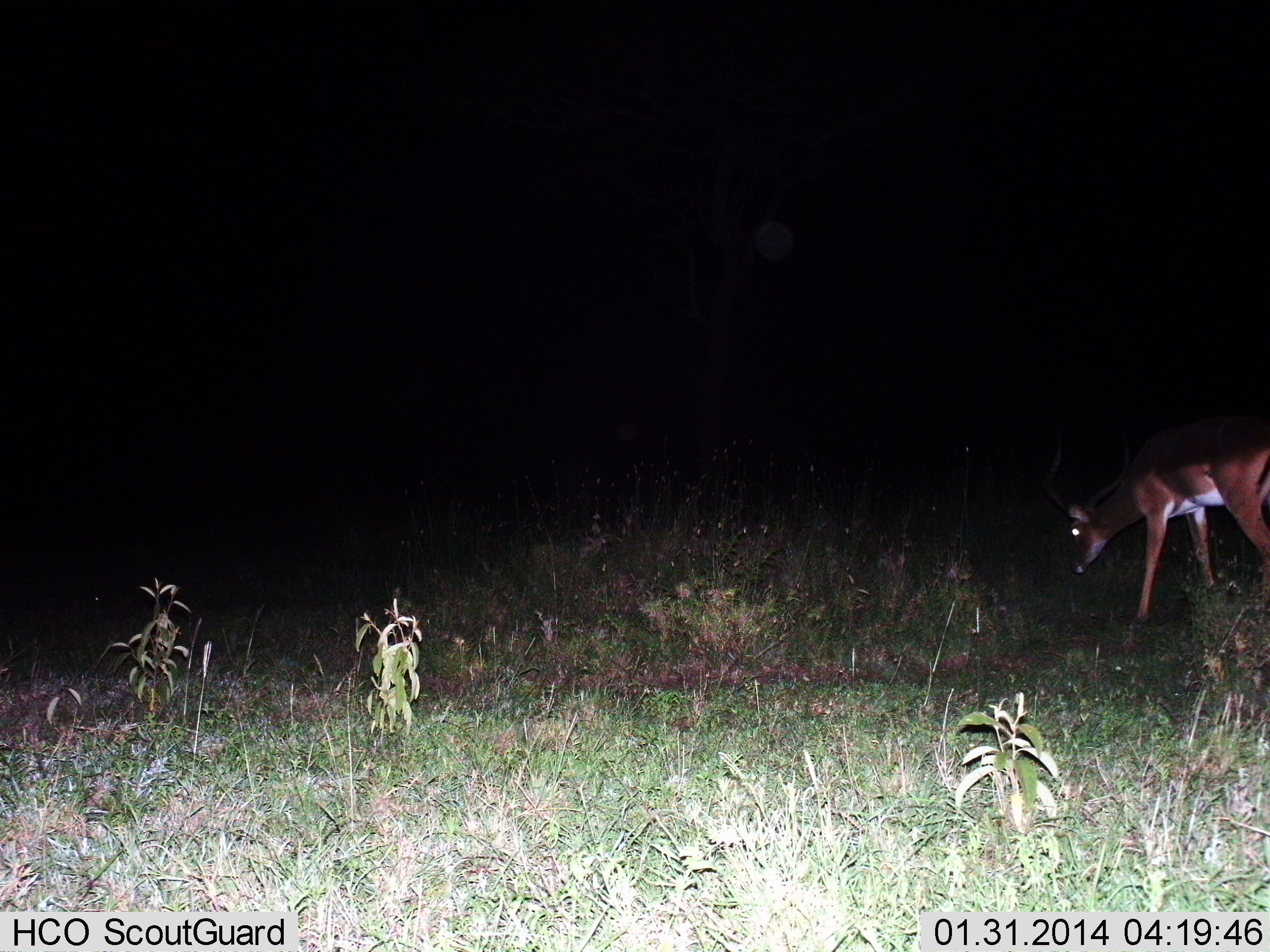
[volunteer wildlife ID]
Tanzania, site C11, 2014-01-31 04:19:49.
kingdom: Animalia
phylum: Chordata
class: Mammalia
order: Artiodactyla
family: Bovidae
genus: Aepyceros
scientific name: Aepyceros melampus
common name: impala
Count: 1.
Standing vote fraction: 27%.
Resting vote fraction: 0%.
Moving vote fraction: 18%.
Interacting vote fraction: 0%.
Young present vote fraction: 0%.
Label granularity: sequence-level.